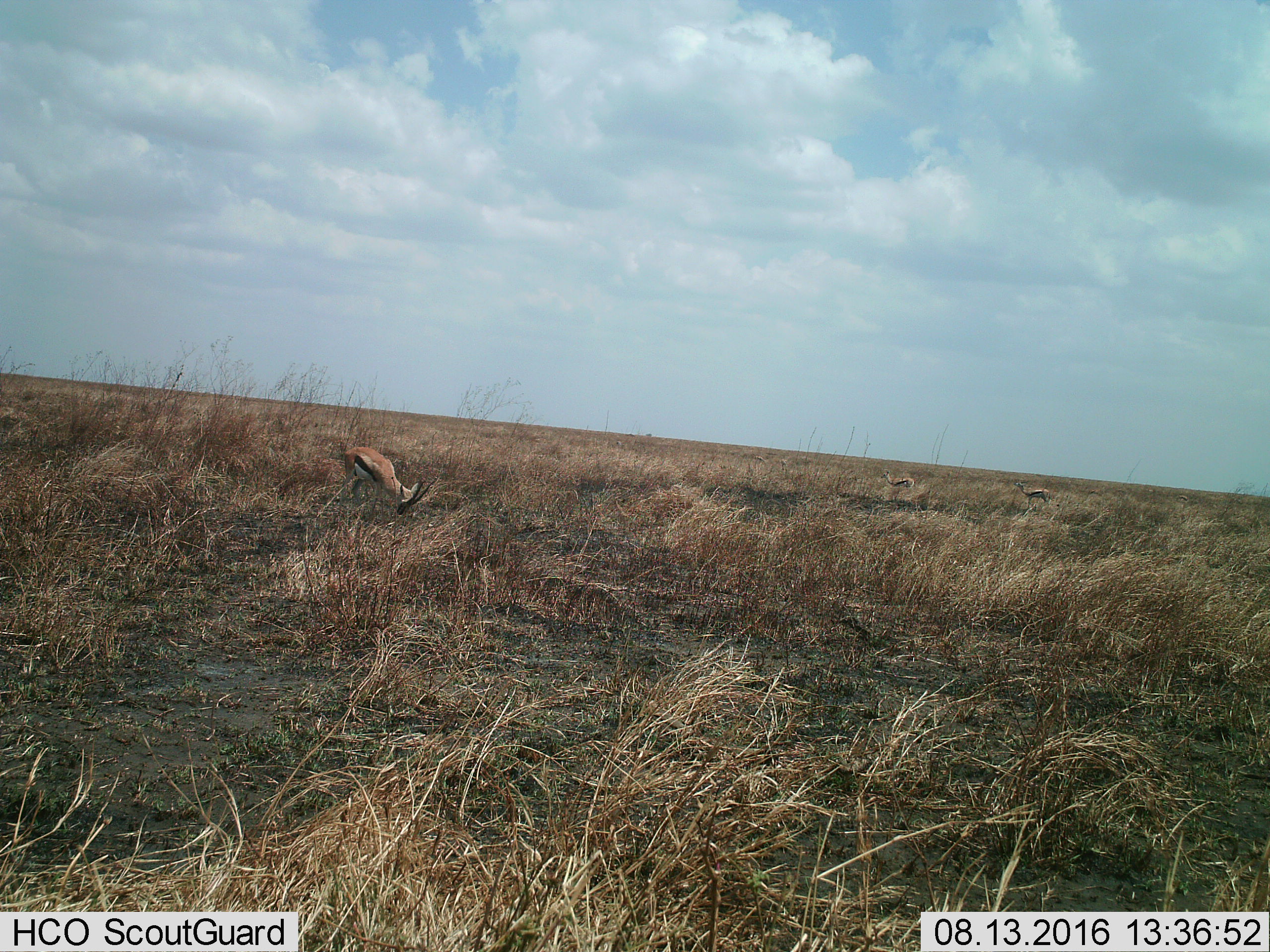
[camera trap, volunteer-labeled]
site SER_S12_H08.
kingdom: Animalia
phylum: Chordata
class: Mammalia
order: Artiodactyla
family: Bovidae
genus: Eudorcas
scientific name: Eudorcas thomsonii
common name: thomson's gazelle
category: gazellethomsons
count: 3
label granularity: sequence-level